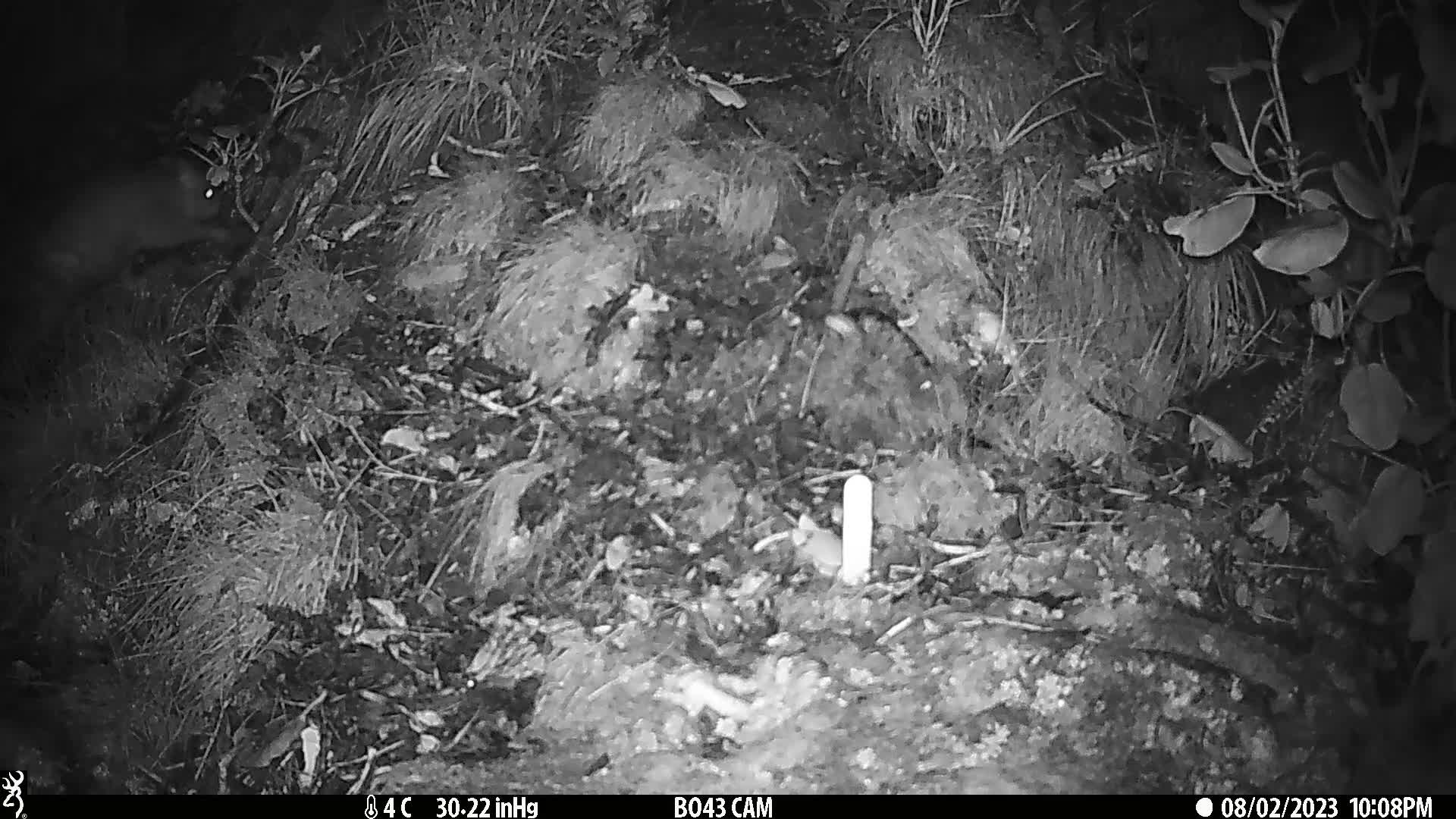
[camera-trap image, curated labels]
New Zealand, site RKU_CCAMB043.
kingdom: Animalia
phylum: Chordata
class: Mammalia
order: Diprotodontia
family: Phalangeridae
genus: Trichosurus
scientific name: Trichosurus vulpecula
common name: common brushtail possum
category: possum